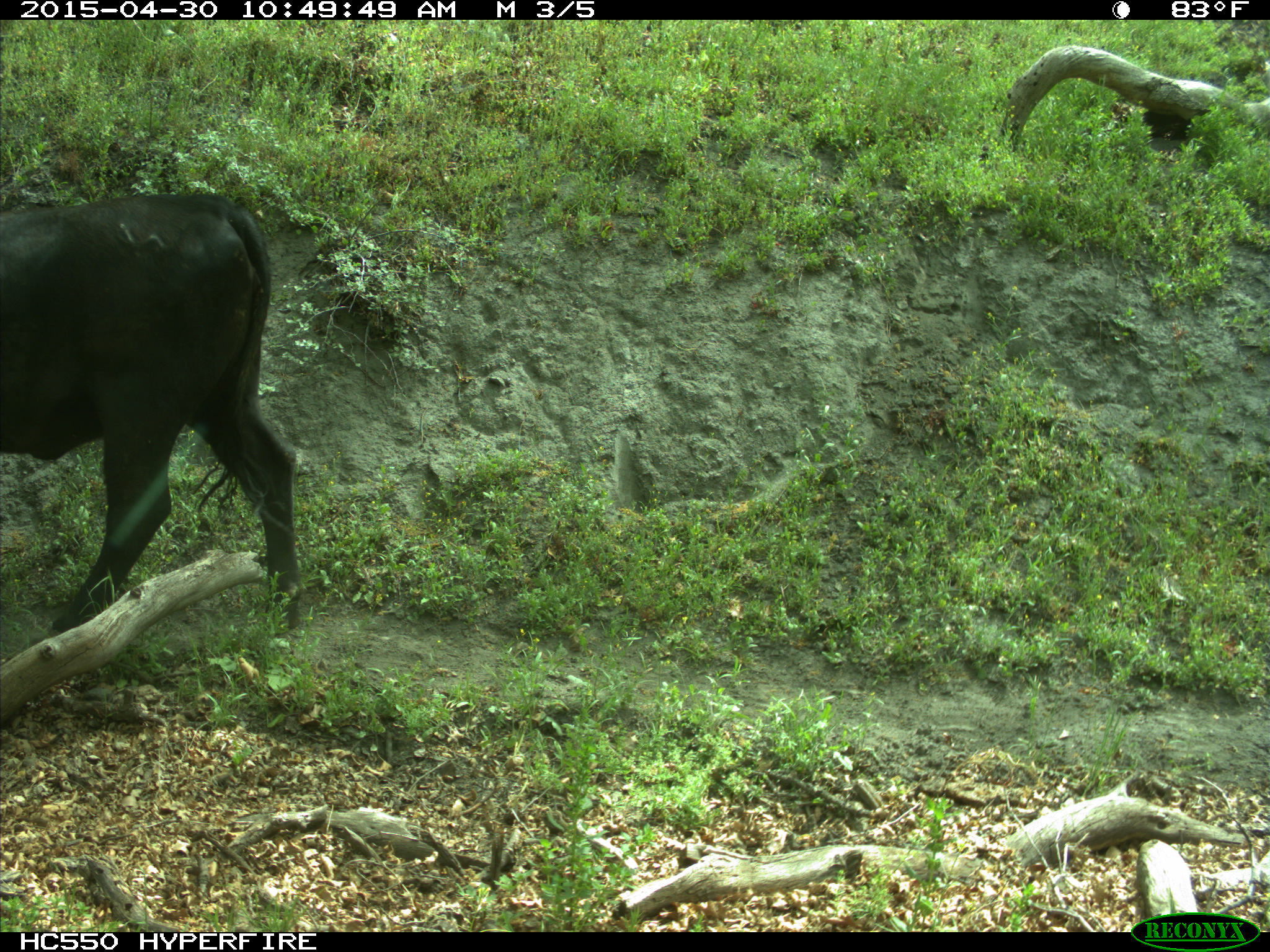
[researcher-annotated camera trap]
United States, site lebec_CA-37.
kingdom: Animalia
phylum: Chordata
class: Mammalia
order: Artiodactyla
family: Bovidae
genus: Bos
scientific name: Bos taurus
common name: domestic cow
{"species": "Bos taurus (domestic cow)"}